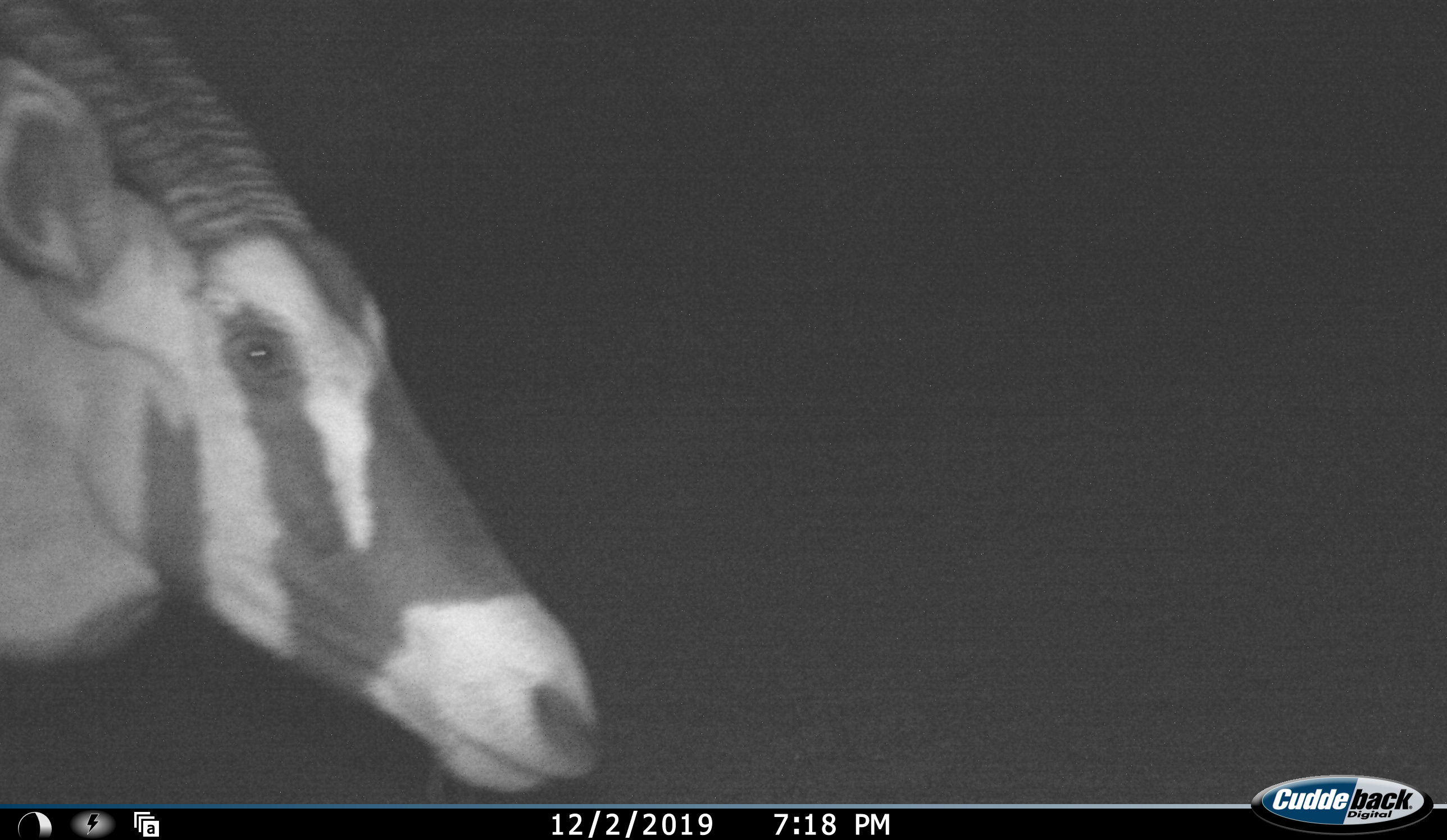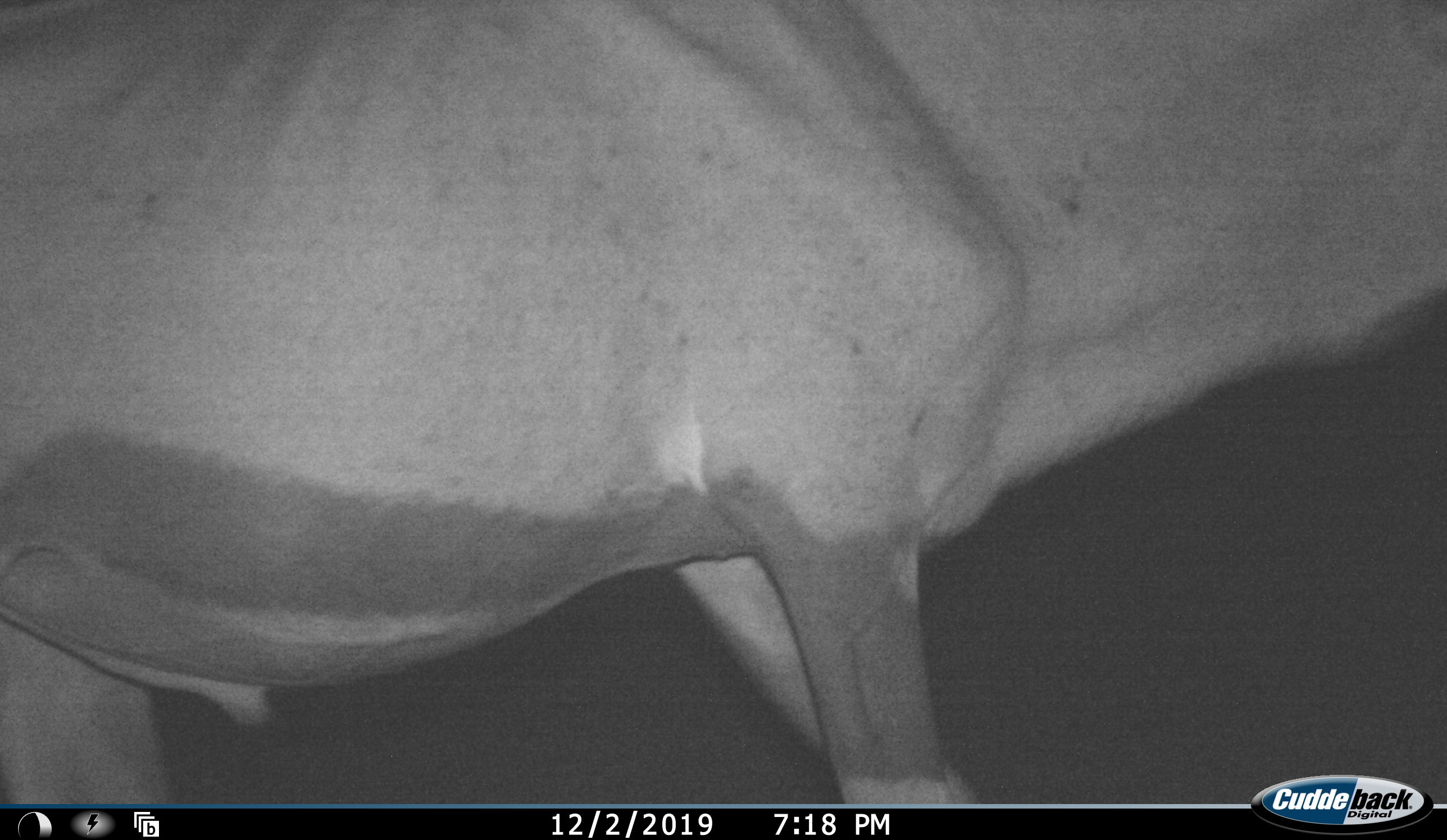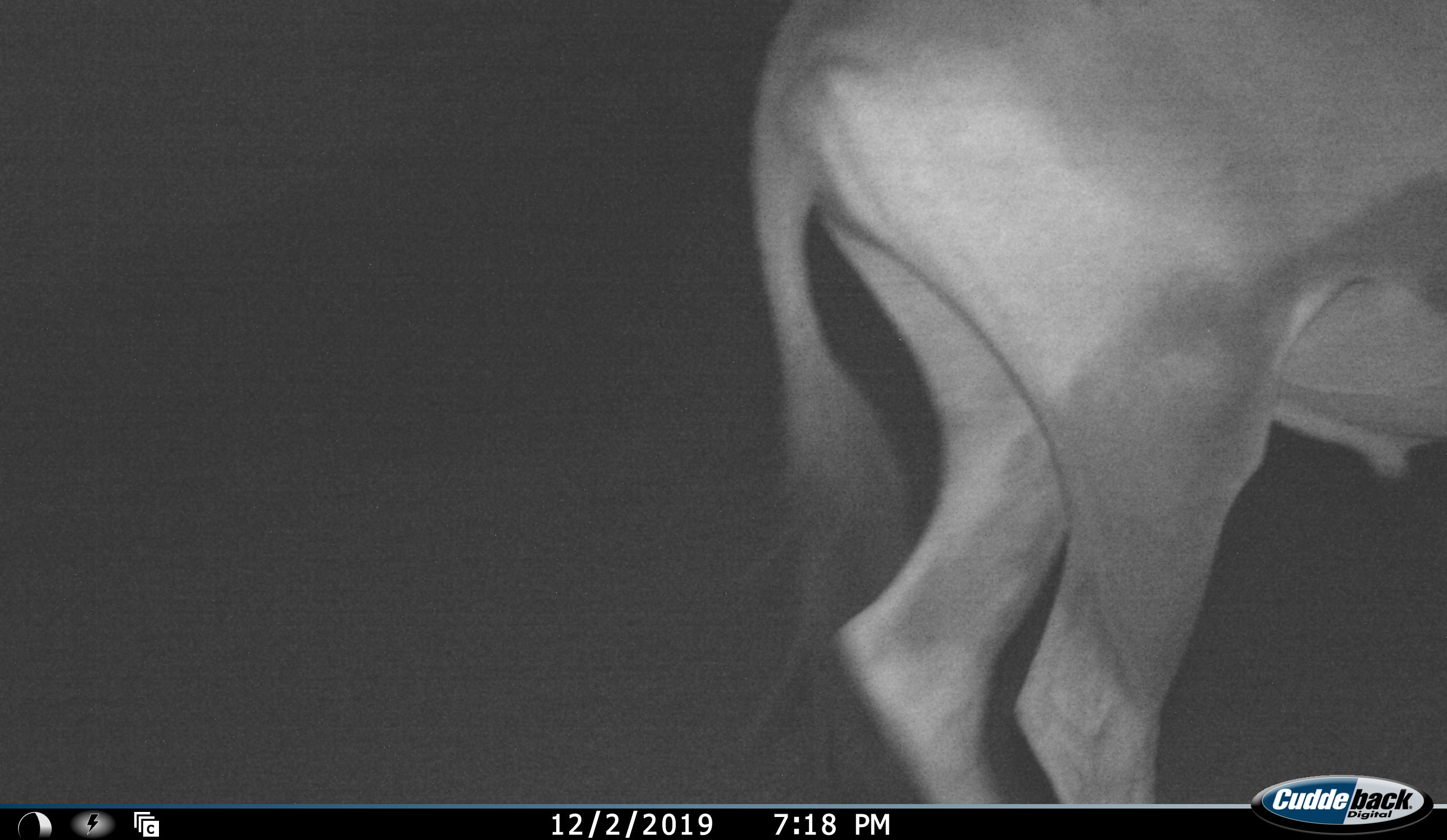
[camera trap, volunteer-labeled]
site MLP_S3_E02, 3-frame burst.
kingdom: Animalia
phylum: Chordata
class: Mammalia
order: Artiodactyla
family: Bovidae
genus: Oryx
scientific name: Oryx gazella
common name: gemsbok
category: oryx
Oryx (gemsbok) (Oryx gazella), count 1. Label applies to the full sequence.